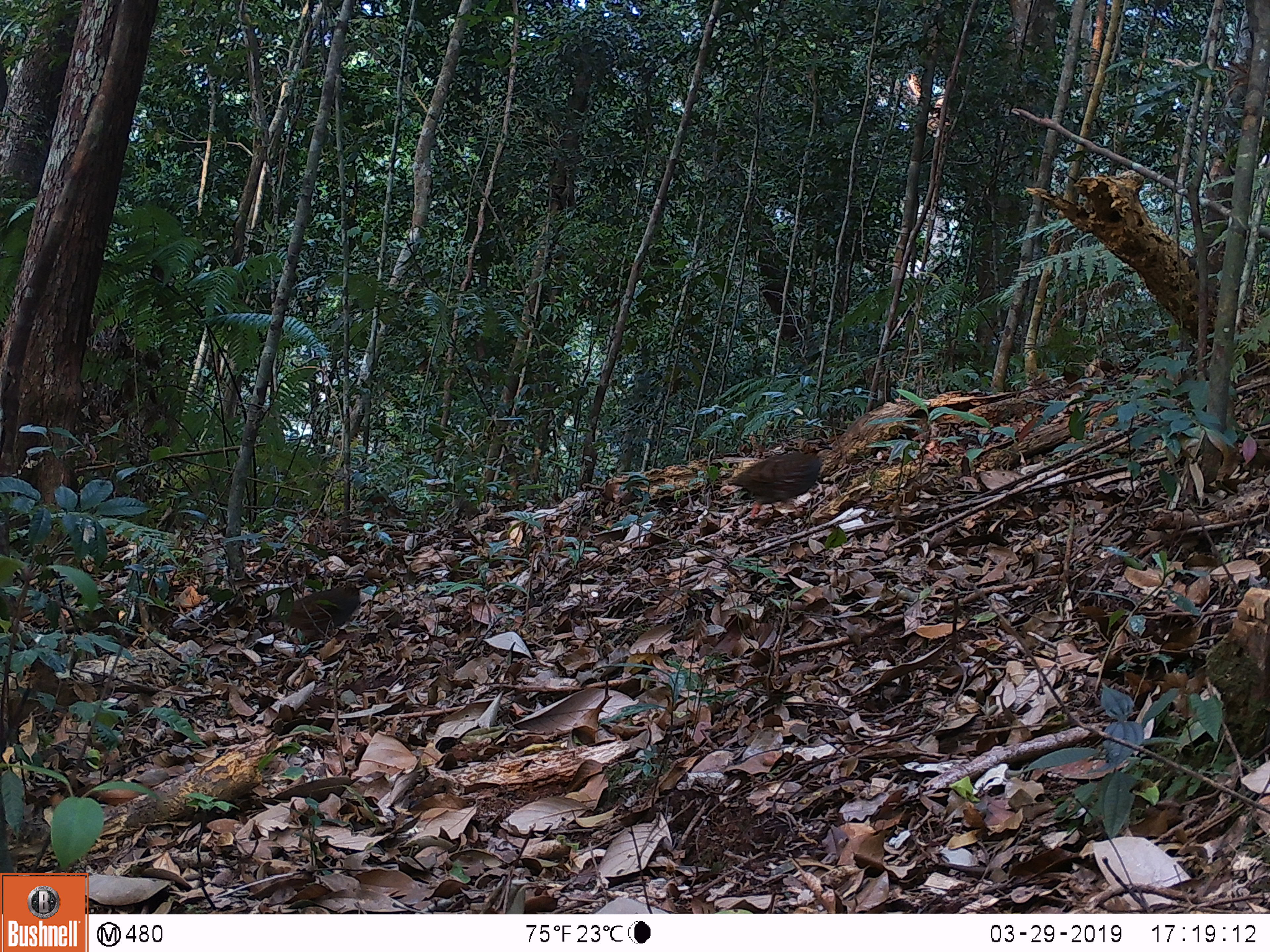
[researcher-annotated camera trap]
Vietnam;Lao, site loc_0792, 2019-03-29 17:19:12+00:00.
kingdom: Animalia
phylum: Chordata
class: Aves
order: Galliformes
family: Phasianidae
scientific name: Phasianidae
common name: partridge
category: unidentified partridge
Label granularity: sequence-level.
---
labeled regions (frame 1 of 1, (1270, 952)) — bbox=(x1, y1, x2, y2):
unidentified partridge: bbox=(263, 566, 385, 645); bbox=(728, 436, 834, 519)